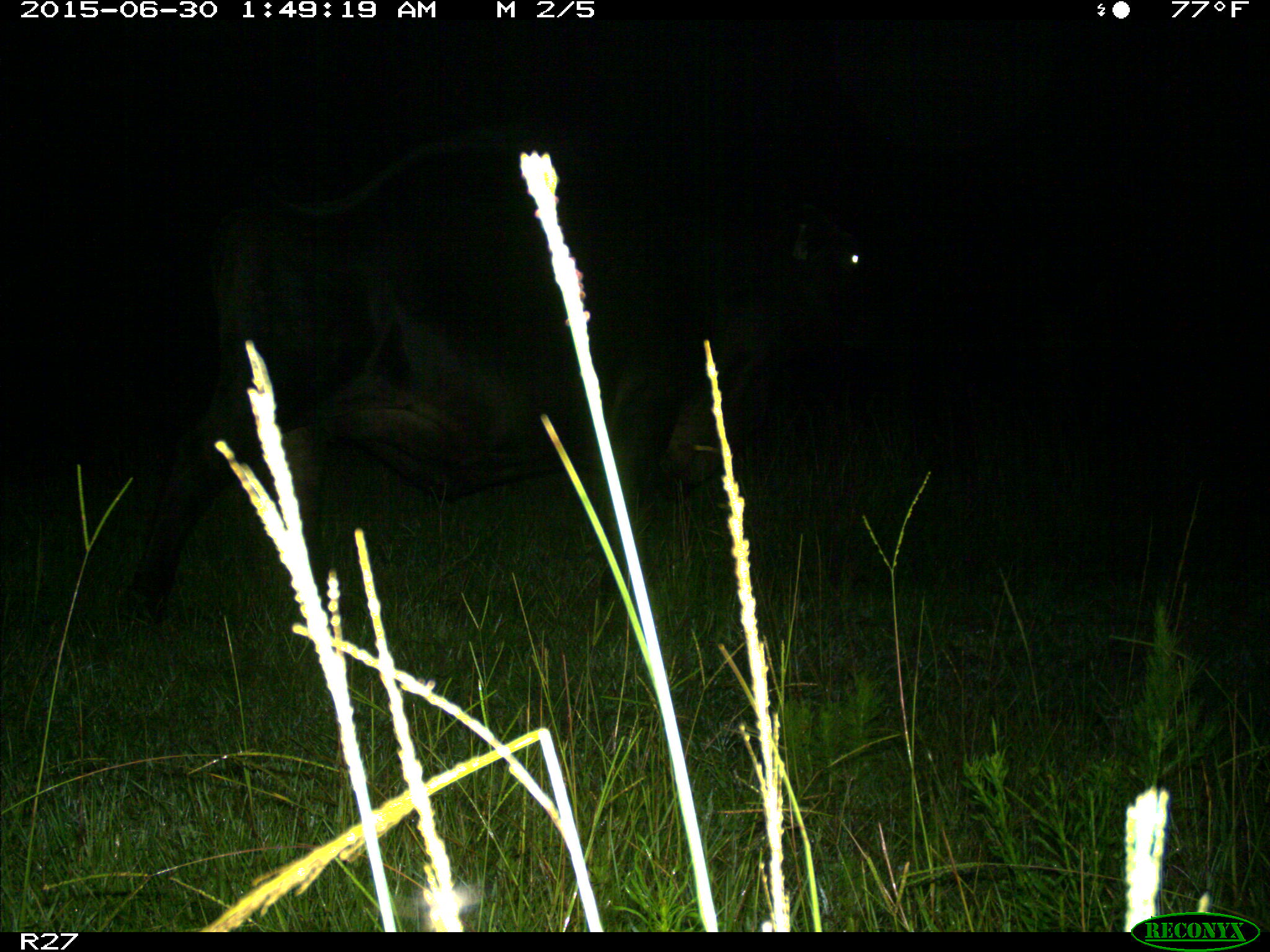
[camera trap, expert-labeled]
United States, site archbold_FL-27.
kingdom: Animalia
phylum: Chordata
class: Mammalia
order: Artiodactyla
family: Bovidae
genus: Bos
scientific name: Bos taurus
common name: domestic cow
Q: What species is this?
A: Bos taurus (domestic cow).